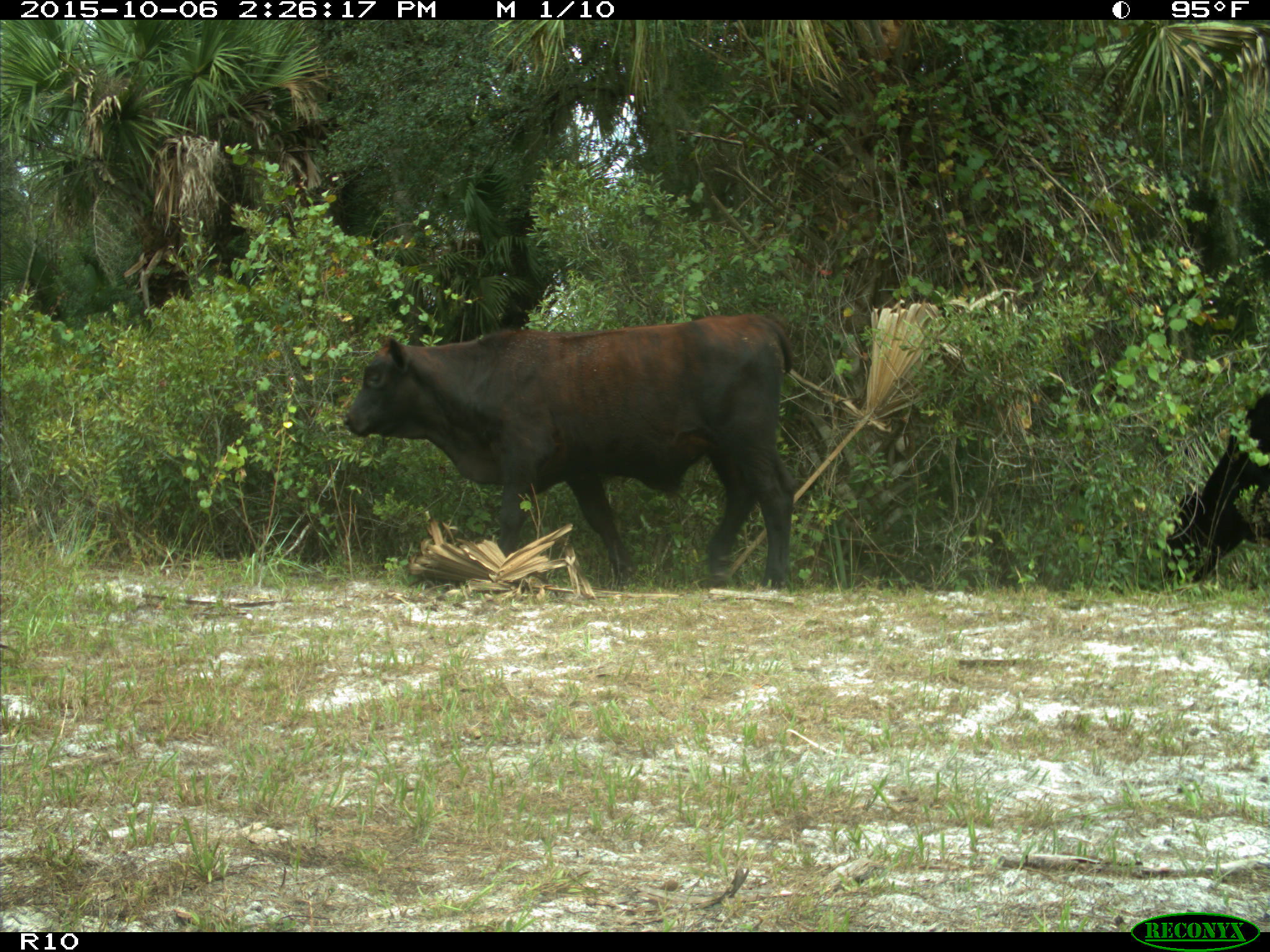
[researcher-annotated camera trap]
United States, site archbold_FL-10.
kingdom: Animalia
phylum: Chordata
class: Mammalia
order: Artiodactyla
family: Bovidae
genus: Bos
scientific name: Bos taurus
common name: domestic cow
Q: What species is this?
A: Bos taurus (domestic cow).